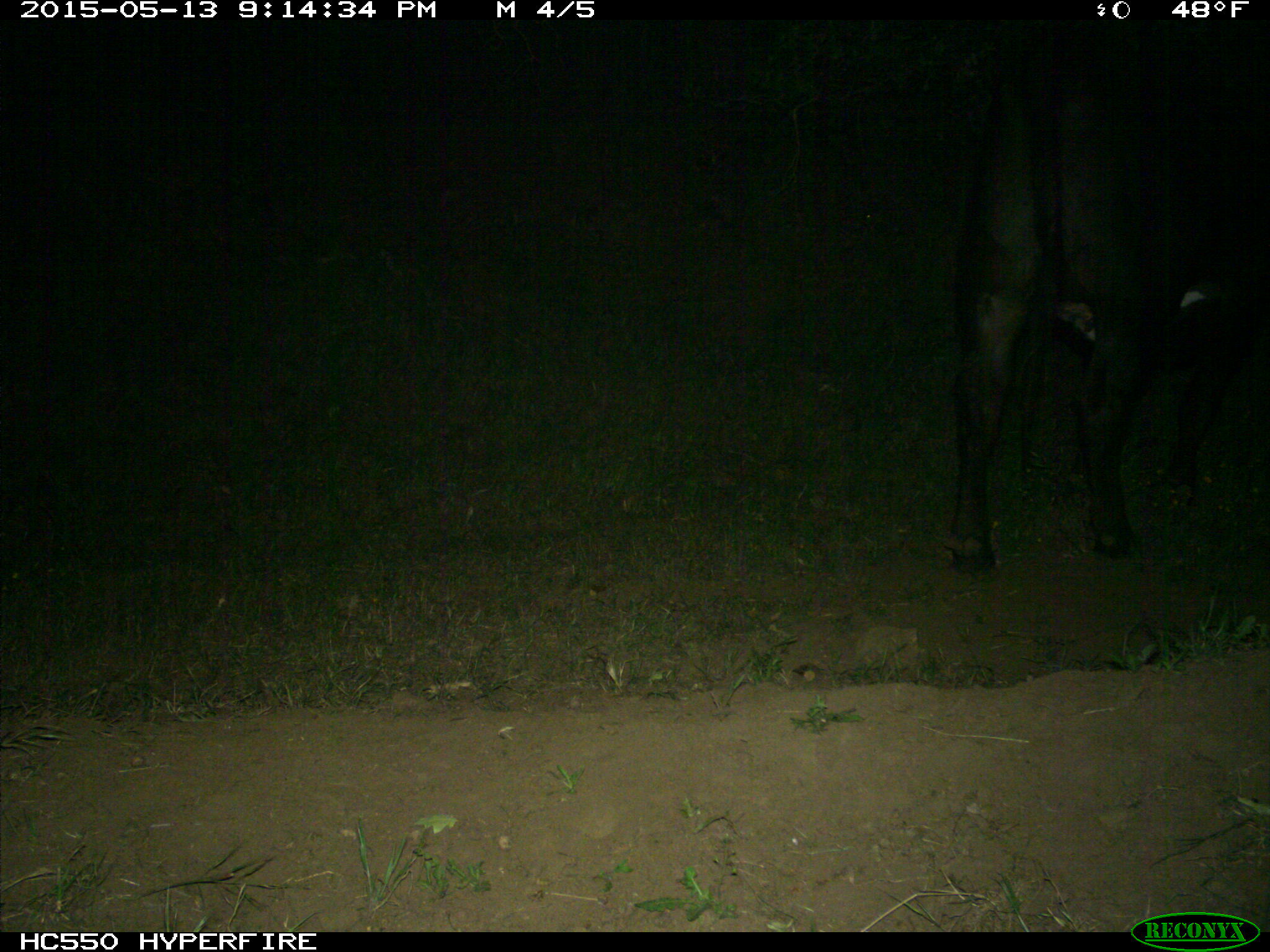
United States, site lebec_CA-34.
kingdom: Animalia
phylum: Chordata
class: Mammalia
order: Artiodactyla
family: Bovidae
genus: Bos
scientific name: Bos taurus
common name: domestic cow